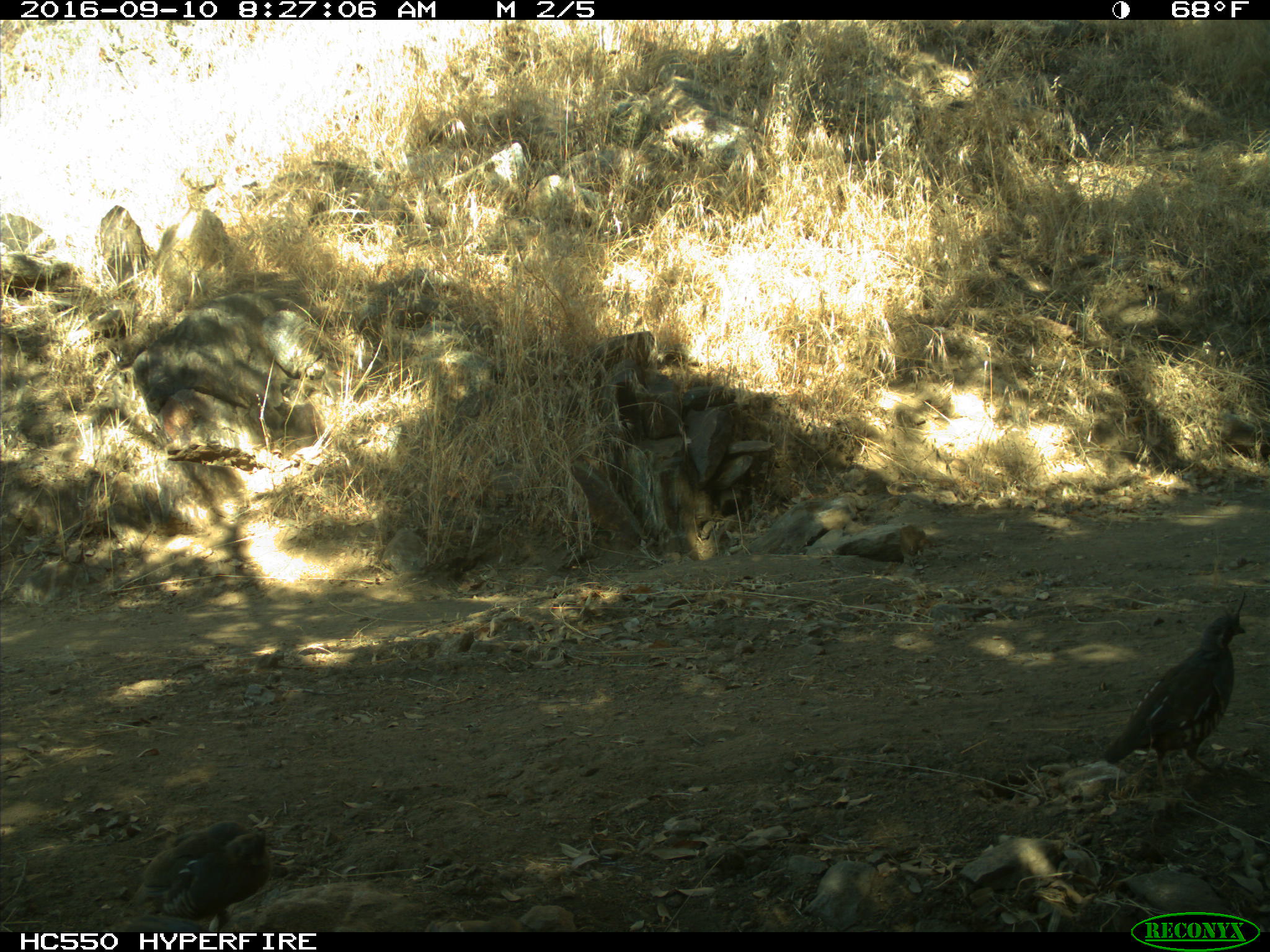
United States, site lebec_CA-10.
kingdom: Animalia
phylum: Chordata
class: Aves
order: Galliformes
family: Odontophoridae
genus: Callipepla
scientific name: Callipepla californica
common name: california quail